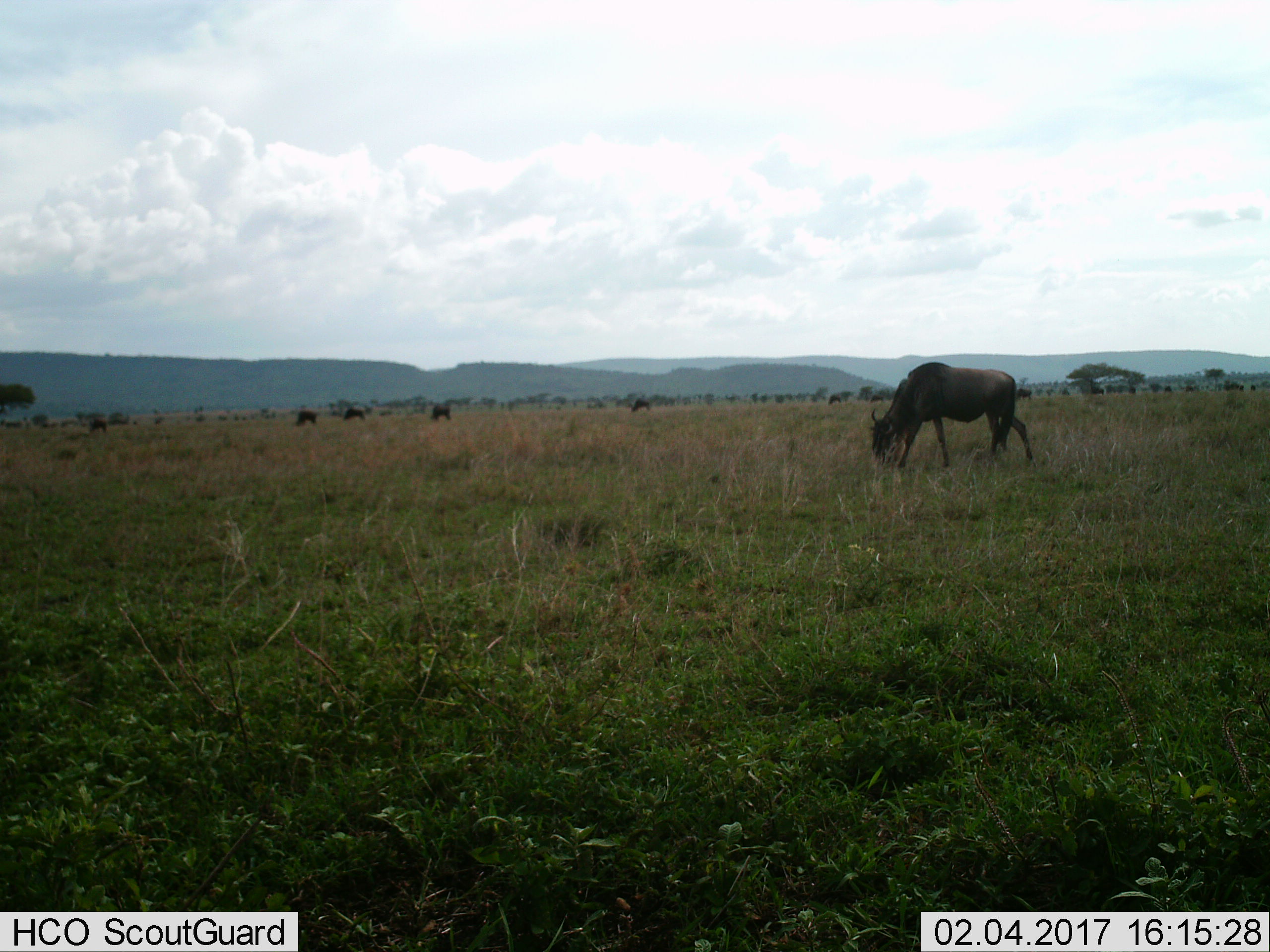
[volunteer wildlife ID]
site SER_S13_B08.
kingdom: Animalia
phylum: Chordata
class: Mammalia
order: Artiodactyla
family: Bovidae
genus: Connochaetes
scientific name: Connochaetes taurinus taurinus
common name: blue wildebeest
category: wildebeestblue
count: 11-50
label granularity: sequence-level